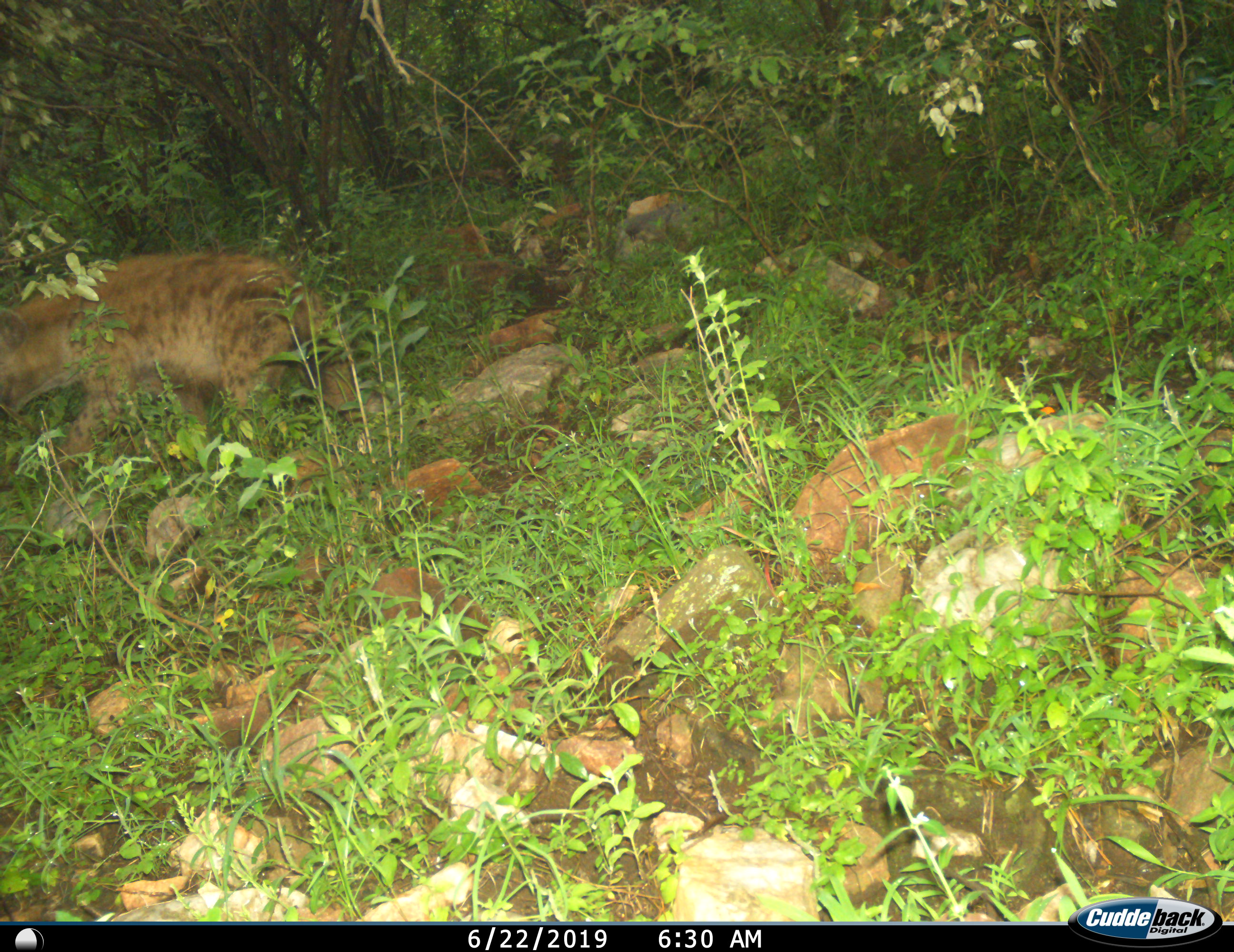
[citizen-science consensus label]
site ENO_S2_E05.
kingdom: Animalia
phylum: Chordata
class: Mammalia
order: Carnivora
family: Hyaenidae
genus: Crocuta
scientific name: Crocuta crocuta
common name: spotted hyena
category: hyenaspotted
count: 1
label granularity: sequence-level